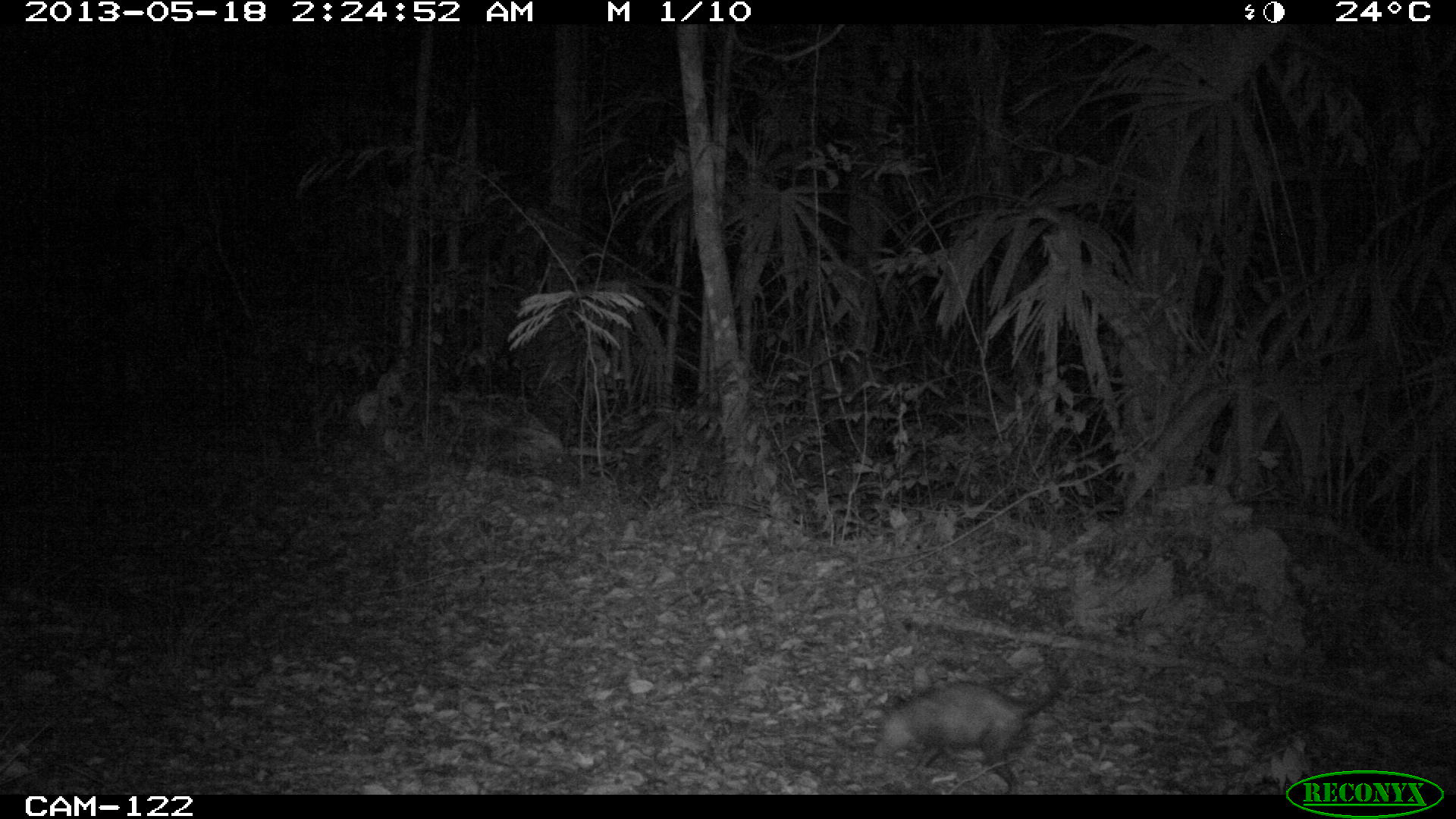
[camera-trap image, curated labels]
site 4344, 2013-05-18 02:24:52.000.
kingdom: Animalia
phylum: Chordata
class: Mammalia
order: Didelphimorphia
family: Didelphidae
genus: Didelphis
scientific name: Didelphis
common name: american opossums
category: didelphis sp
Didelphis sp (american opossums) (Didelphis), count 1.